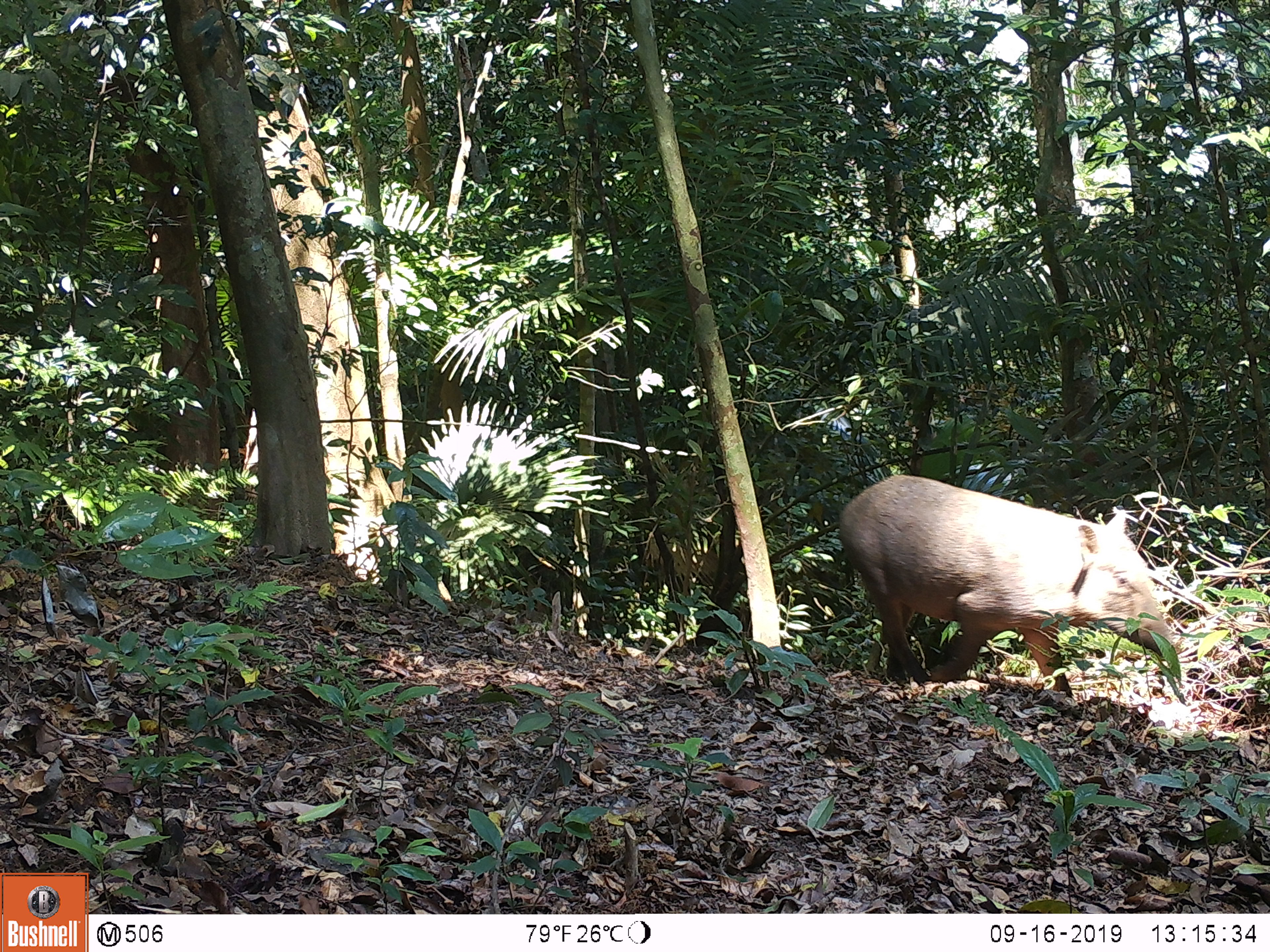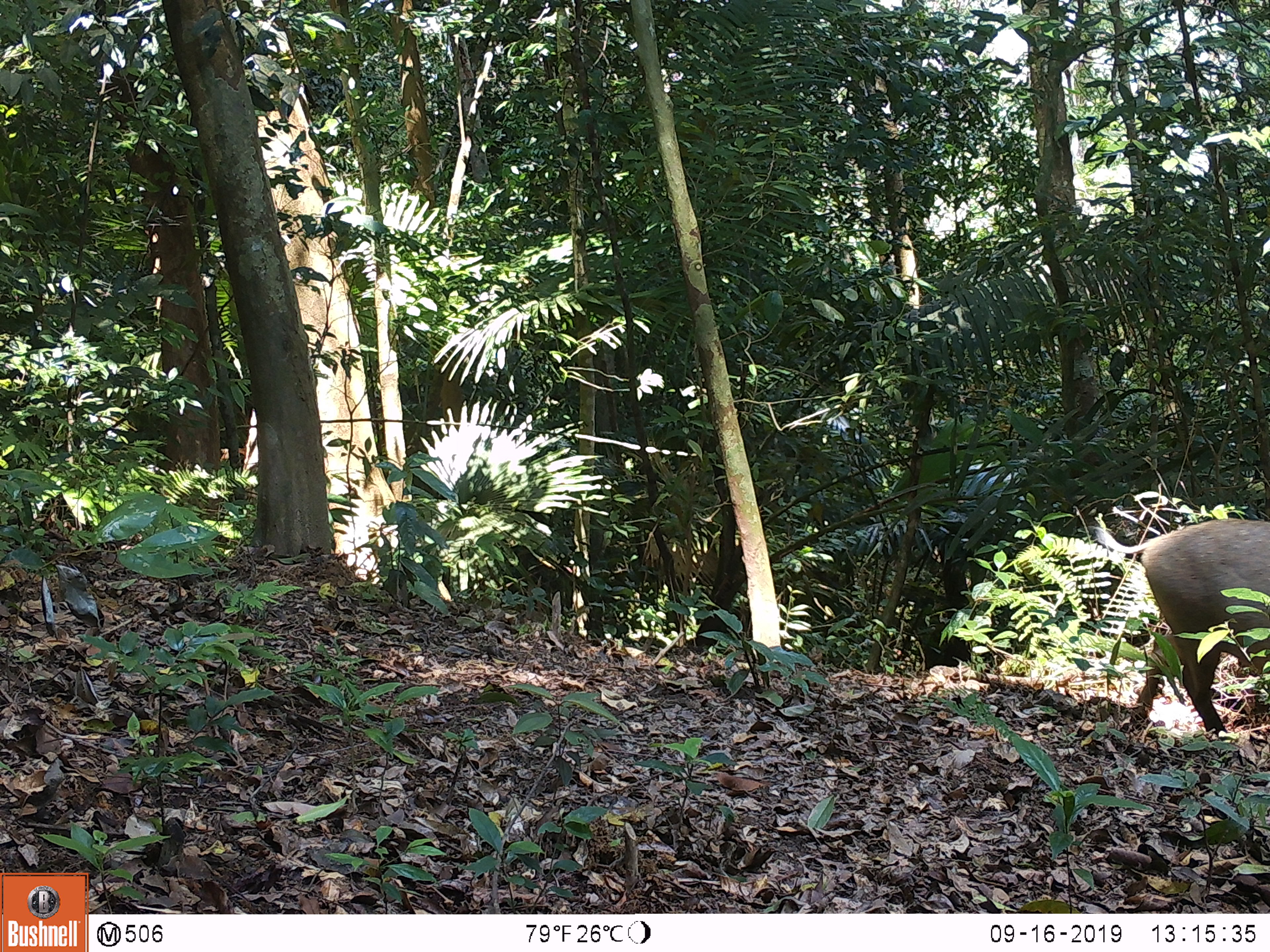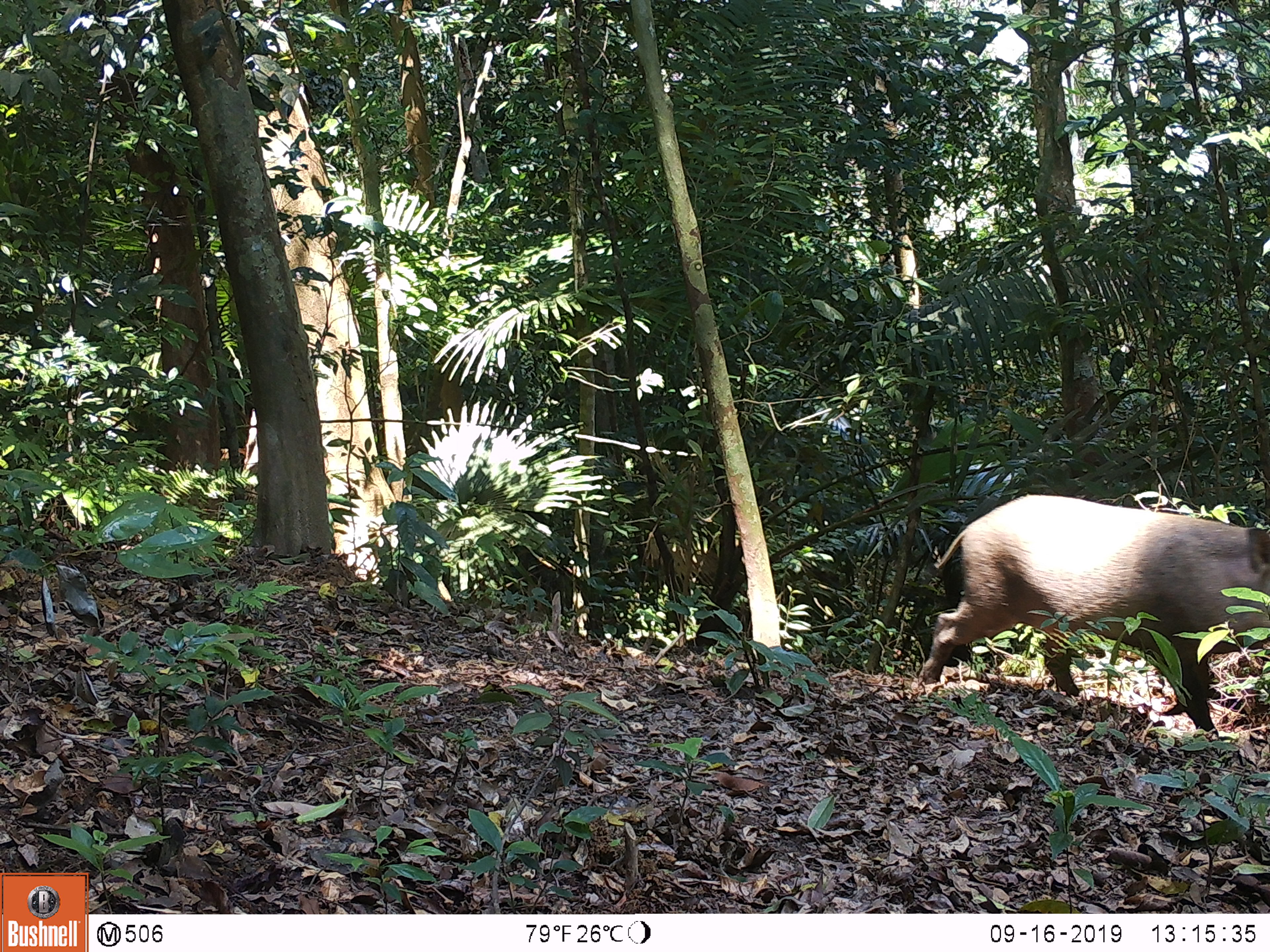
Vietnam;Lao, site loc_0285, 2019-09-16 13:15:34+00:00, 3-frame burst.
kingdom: Animalia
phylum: Chordata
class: Mammalia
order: Artiodactyla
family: Suidae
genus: Sus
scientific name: Sus scrofa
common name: eurasian wild pig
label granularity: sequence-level